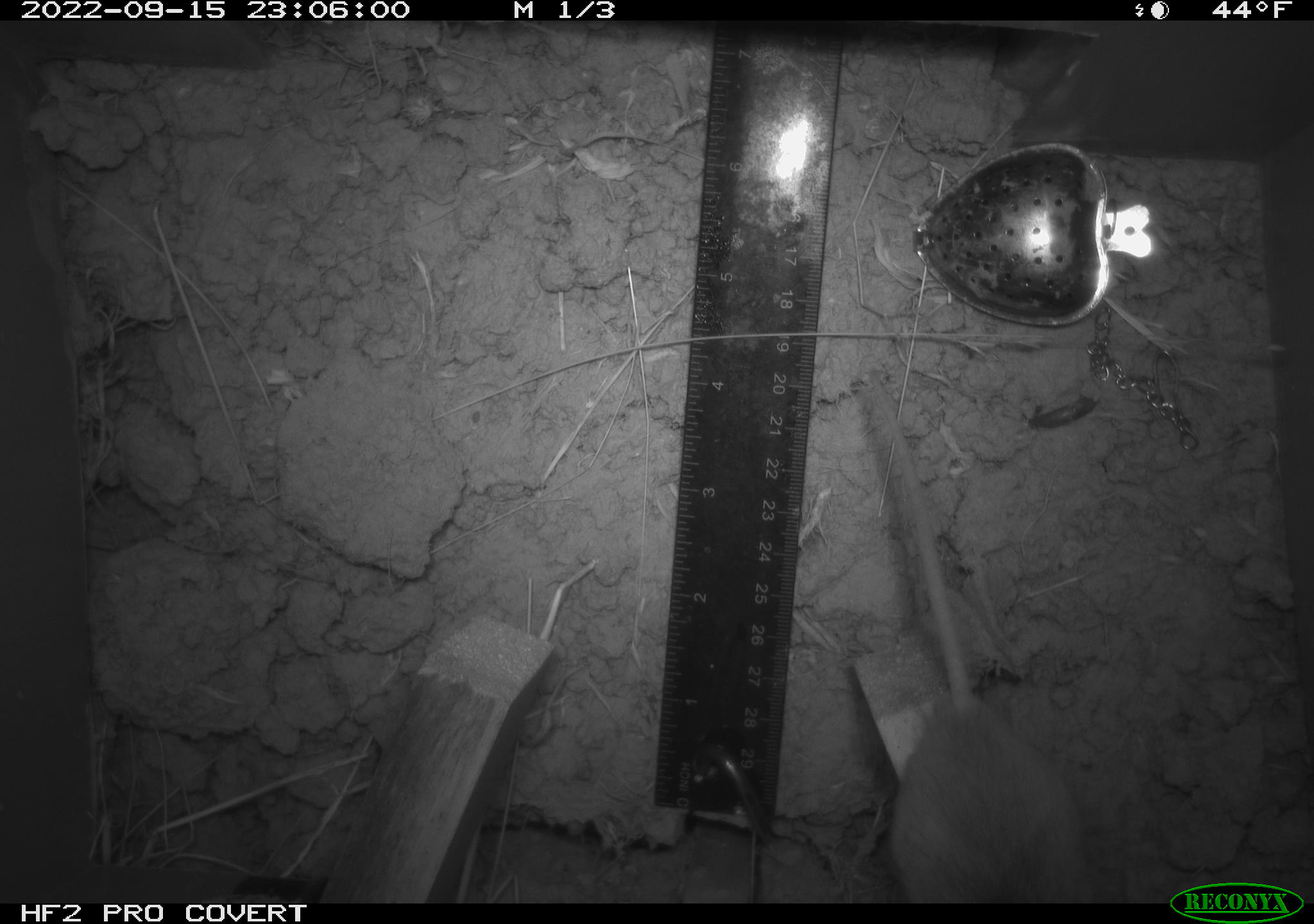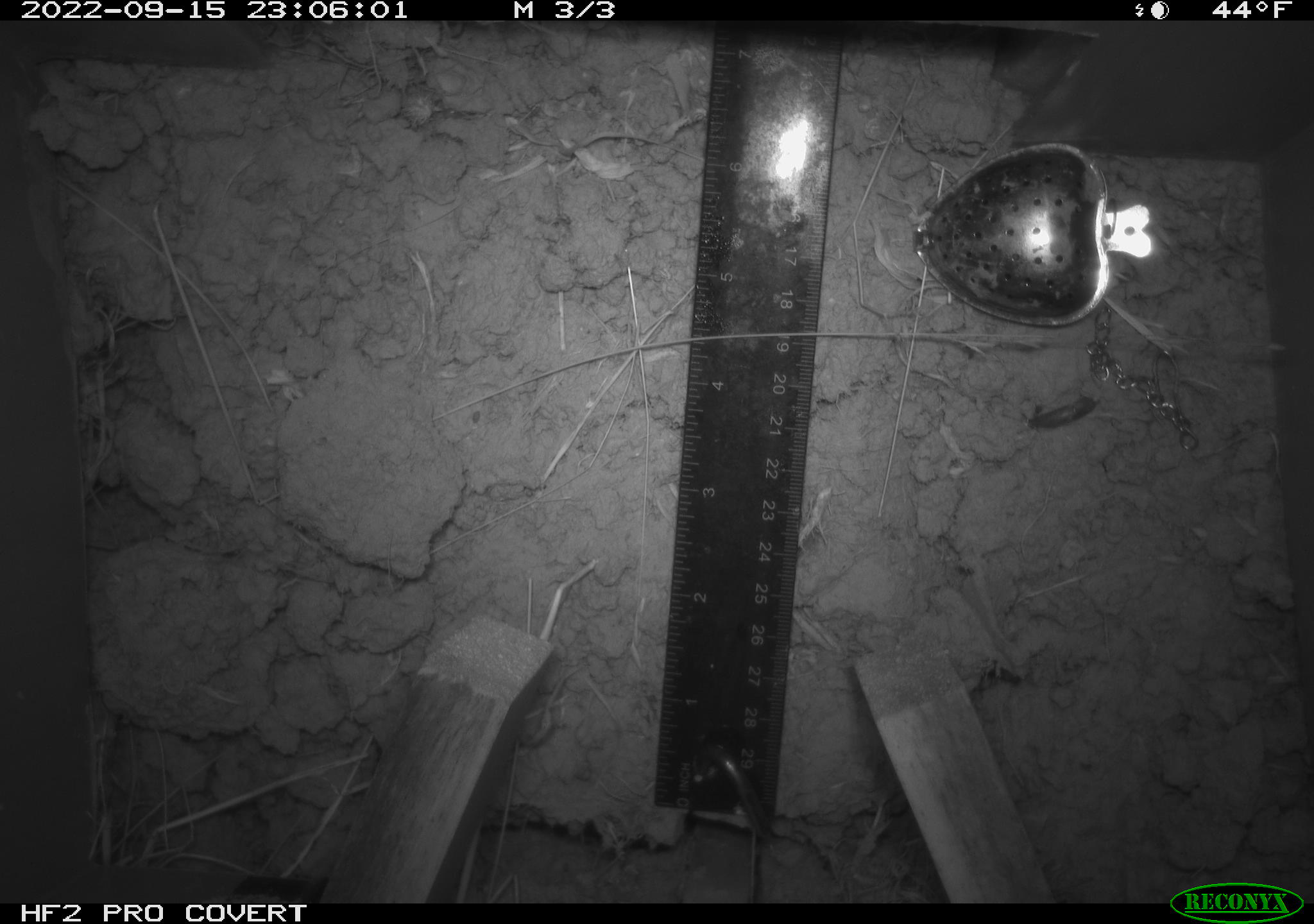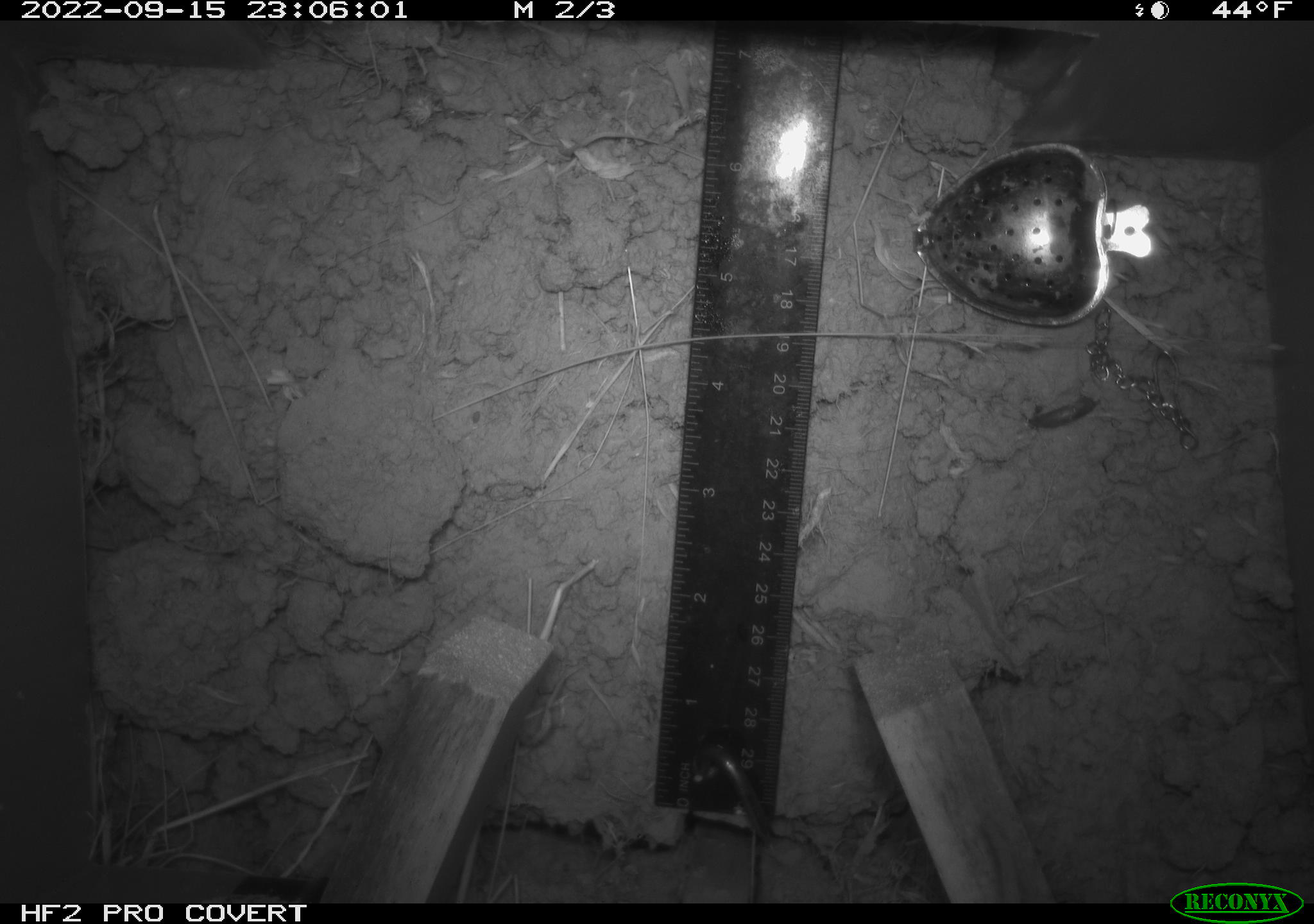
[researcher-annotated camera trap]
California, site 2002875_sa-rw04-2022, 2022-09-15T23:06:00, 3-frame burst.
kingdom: Animalia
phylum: Chordata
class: Mammalia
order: Rodentia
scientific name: Rodentia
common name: mouse species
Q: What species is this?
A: Mouse species (Rodentia).